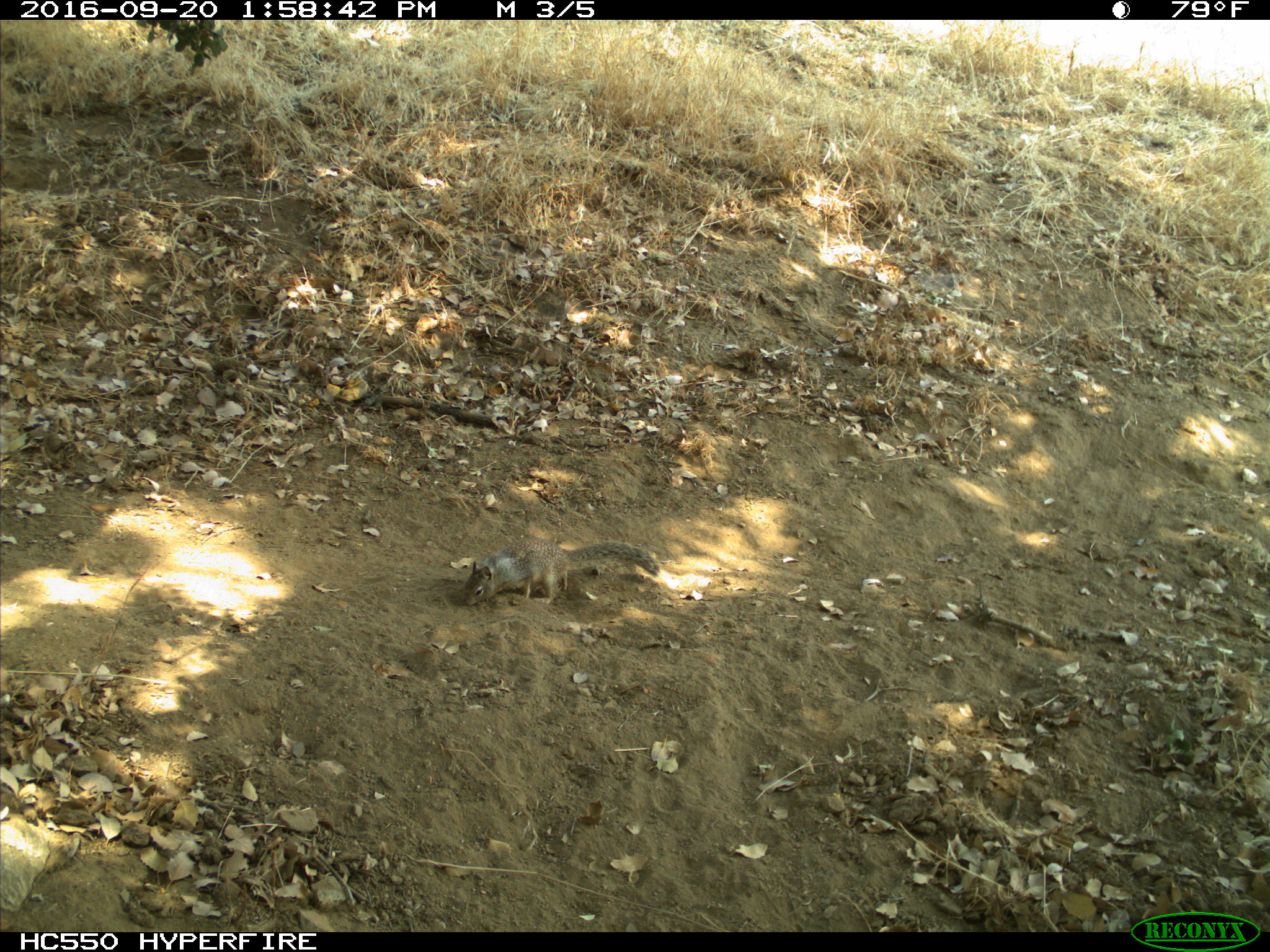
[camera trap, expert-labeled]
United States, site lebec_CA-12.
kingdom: Animalia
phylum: Chordata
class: Mammalia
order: Rodentia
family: Sciuridae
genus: Otospermophilus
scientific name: Otospermophilus beecheyi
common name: california ground squirrel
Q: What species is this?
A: Otospermophilus beecheyi (california ground squirrel).